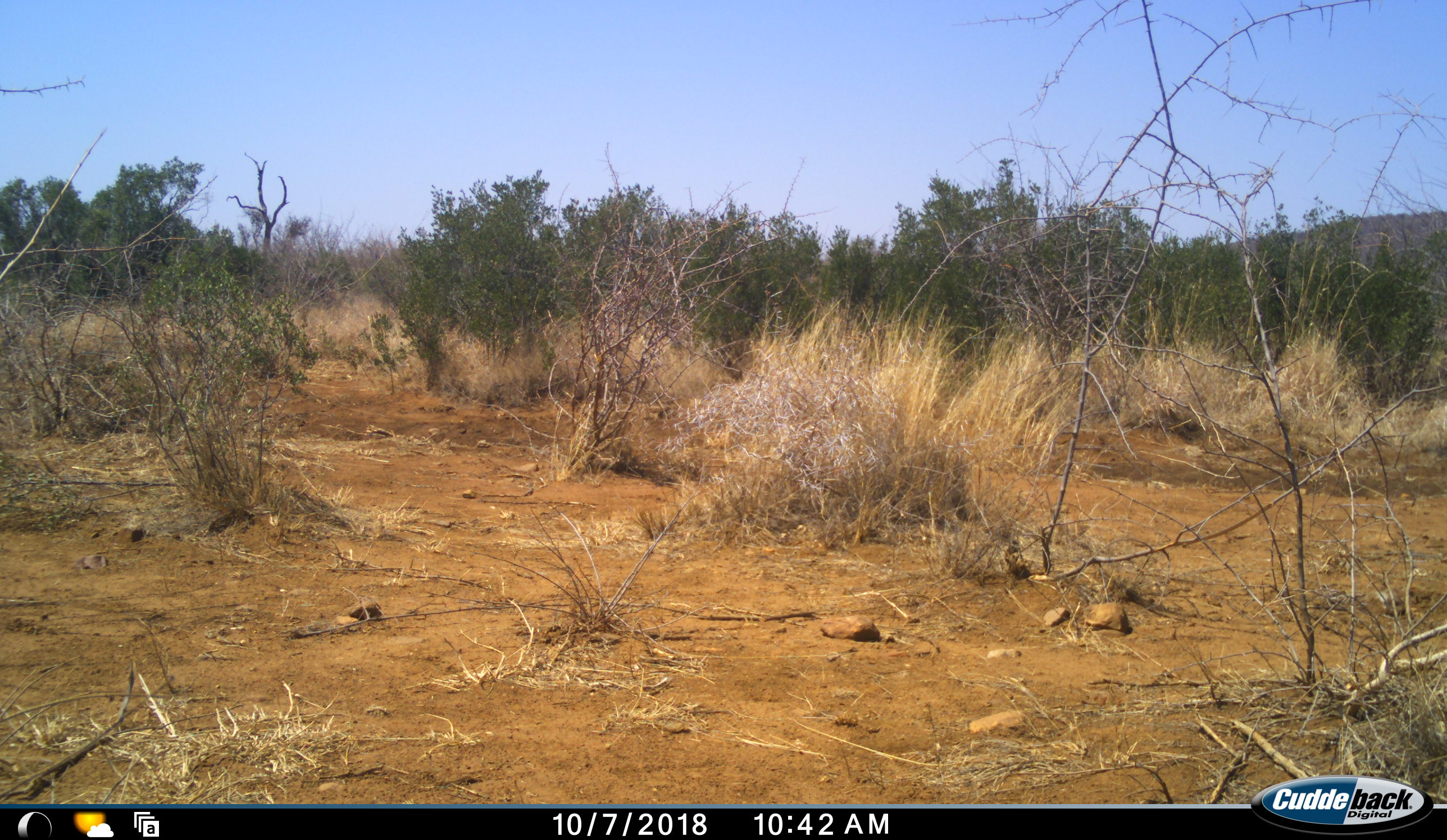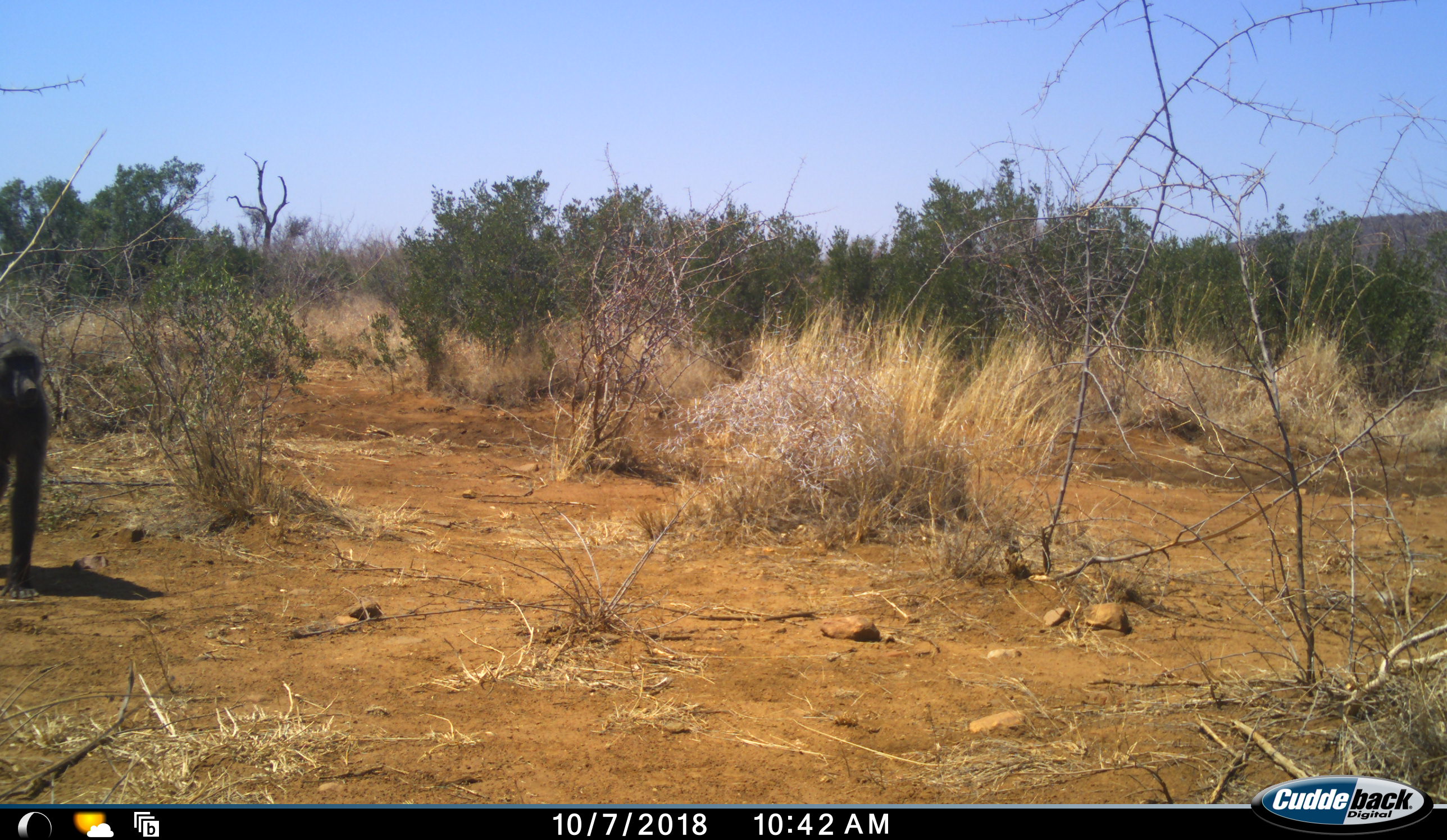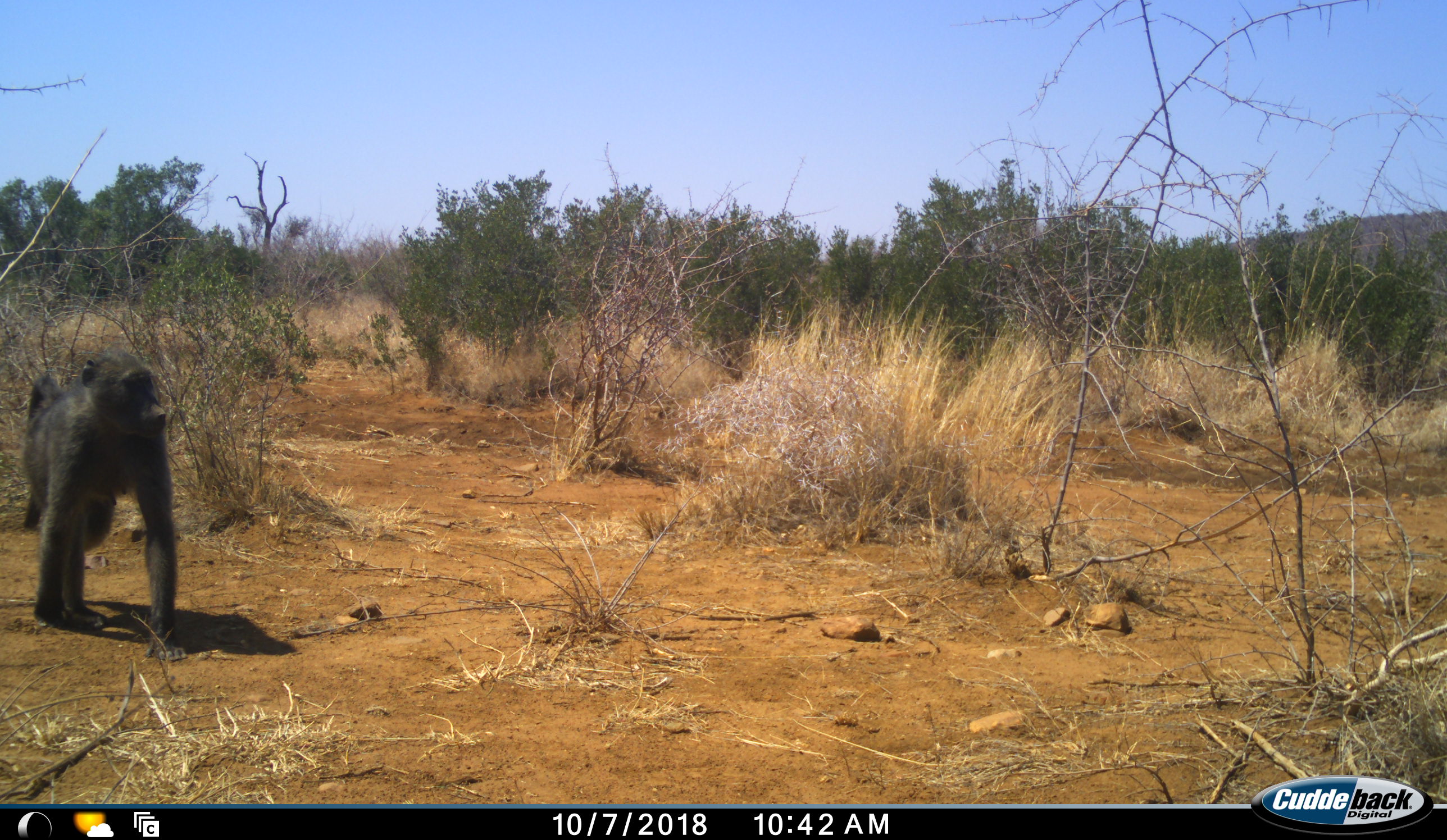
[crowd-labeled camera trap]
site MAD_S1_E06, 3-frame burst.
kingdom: Animalia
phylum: Chordata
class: Mammalia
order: Primates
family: Cercopithecidae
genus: Papio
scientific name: Papio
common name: baboon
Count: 1.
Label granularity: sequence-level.